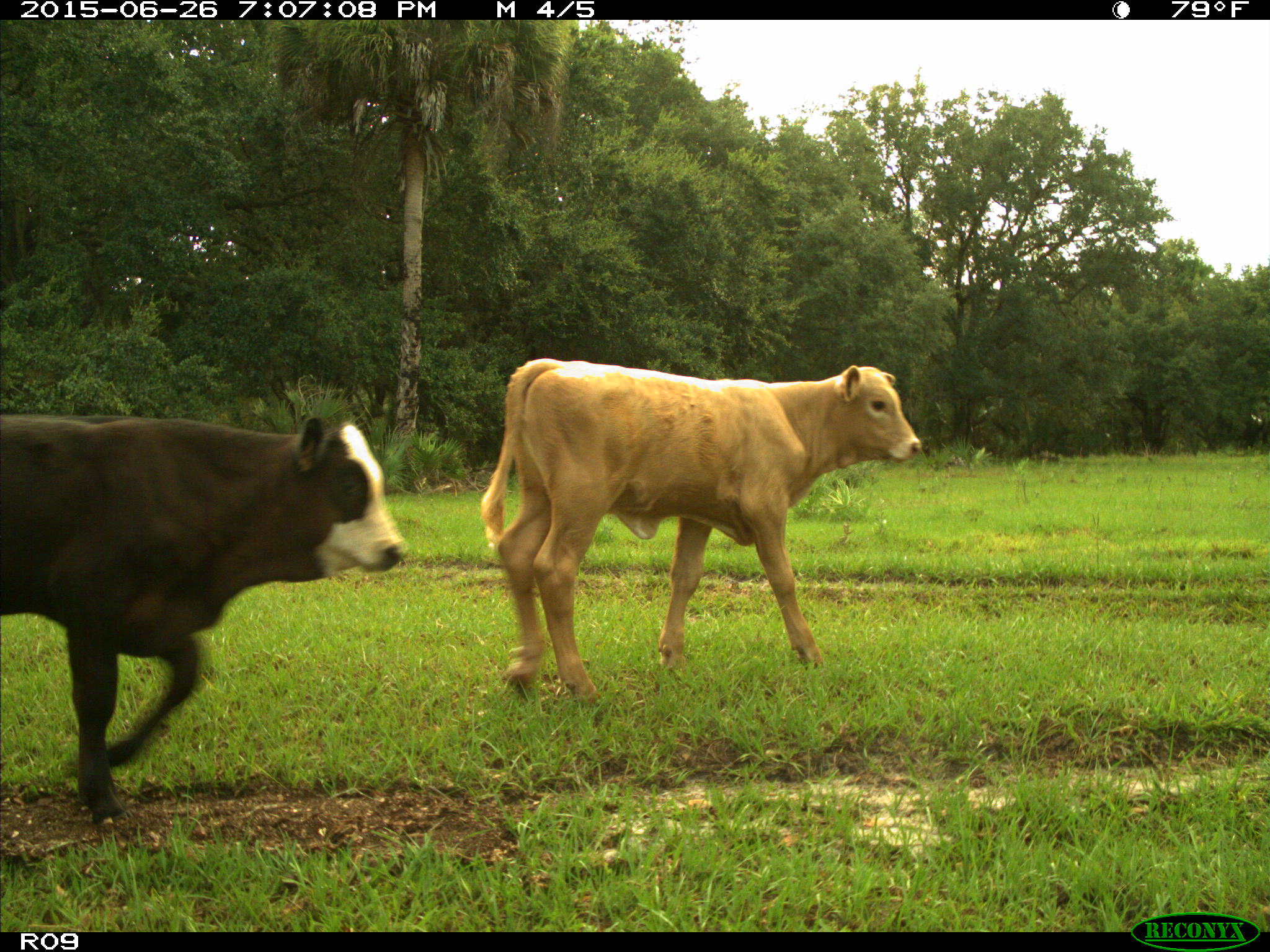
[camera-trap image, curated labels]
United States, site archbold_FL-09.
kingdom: Animalia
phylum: Chordata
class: Mammalia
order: Artiodactyla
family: Bovidae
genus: Bos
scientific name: Bos taurus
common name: domestic cow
Bos taurus (domestic cow).